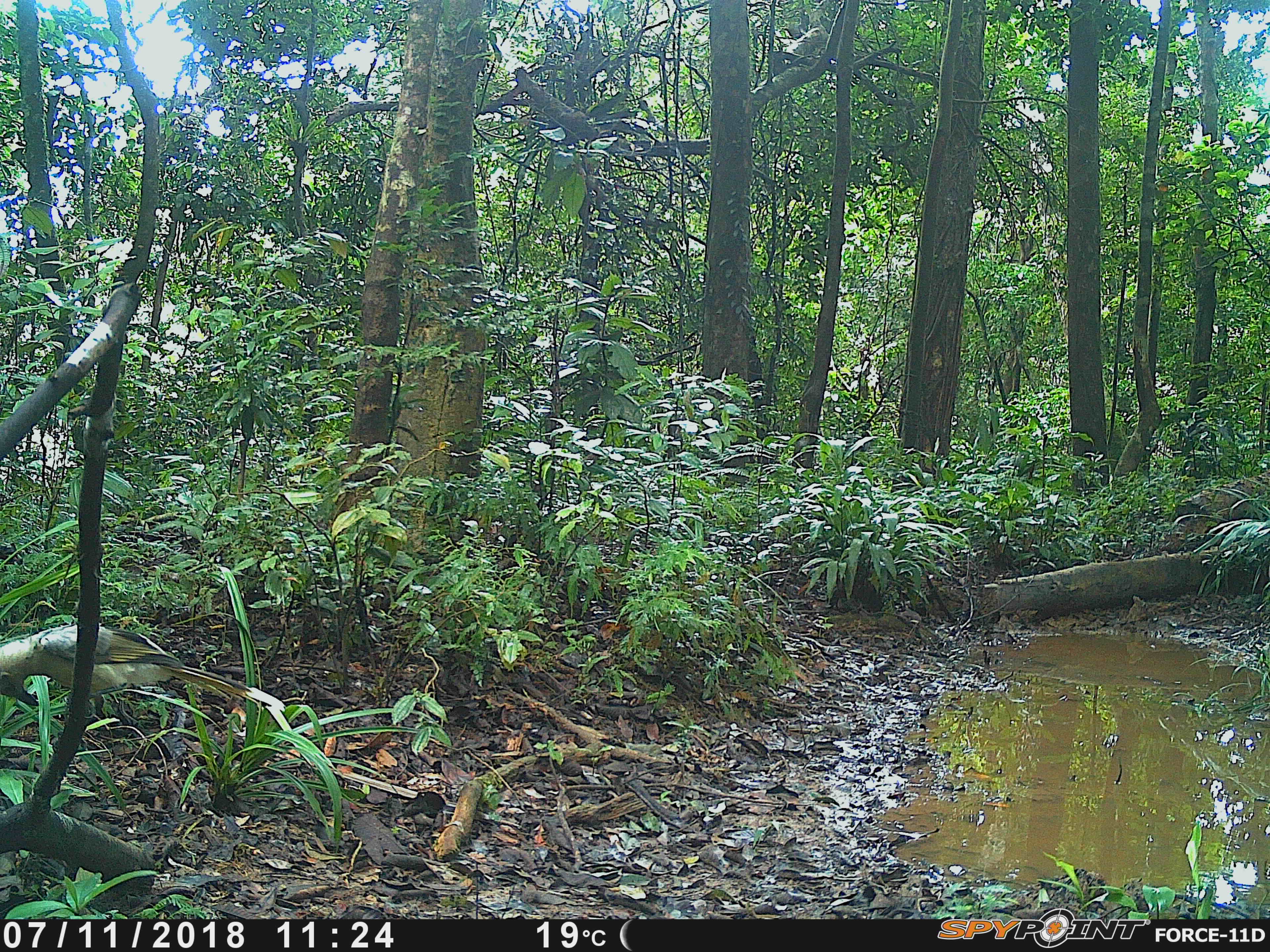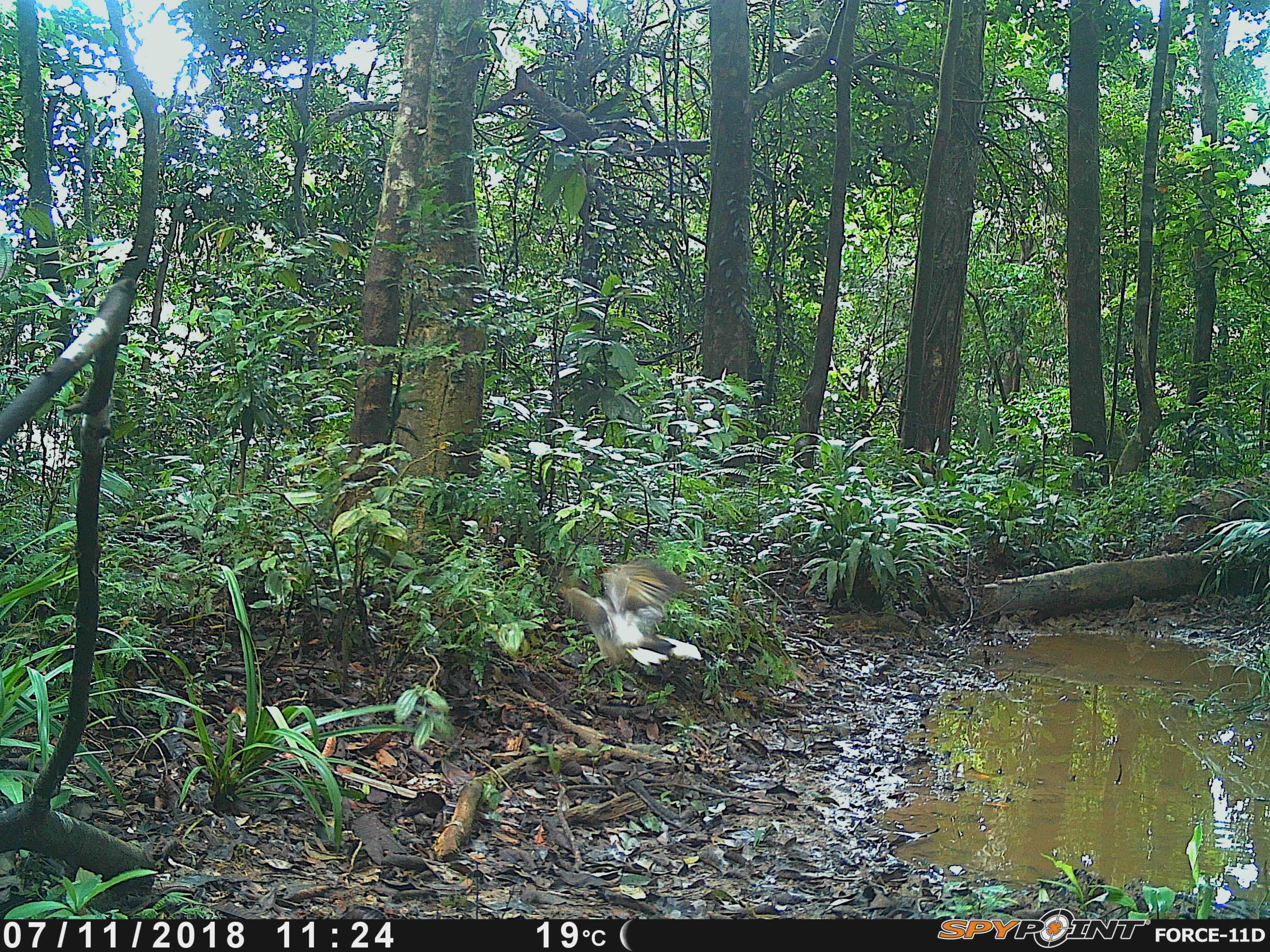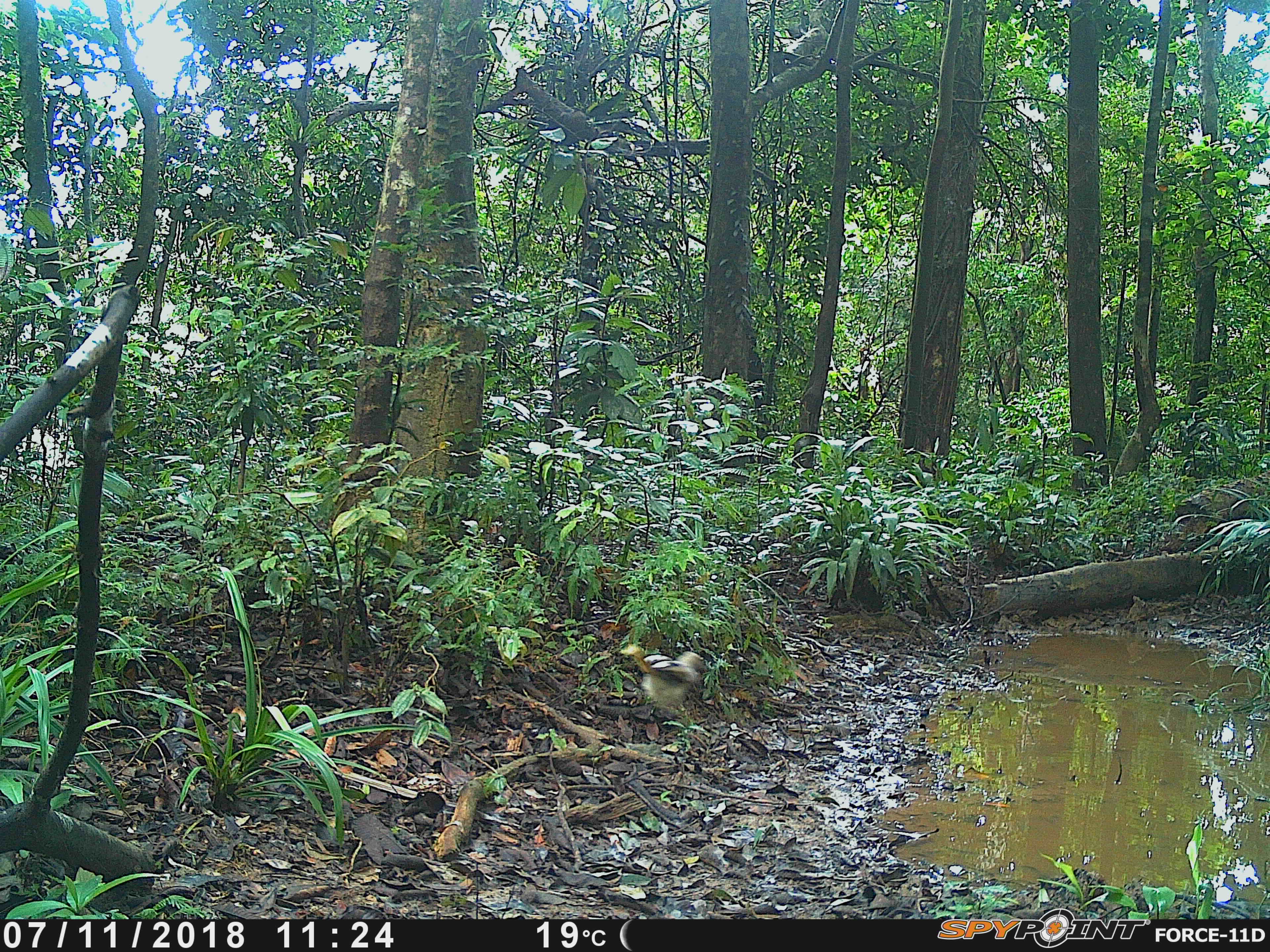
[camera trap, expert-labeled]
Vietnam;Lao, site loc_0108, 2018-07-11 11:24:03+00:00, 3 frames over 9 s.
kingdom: Animalia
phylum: Chordata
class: Aves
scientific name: Aves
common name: bird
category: unidentified bird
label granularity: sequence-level